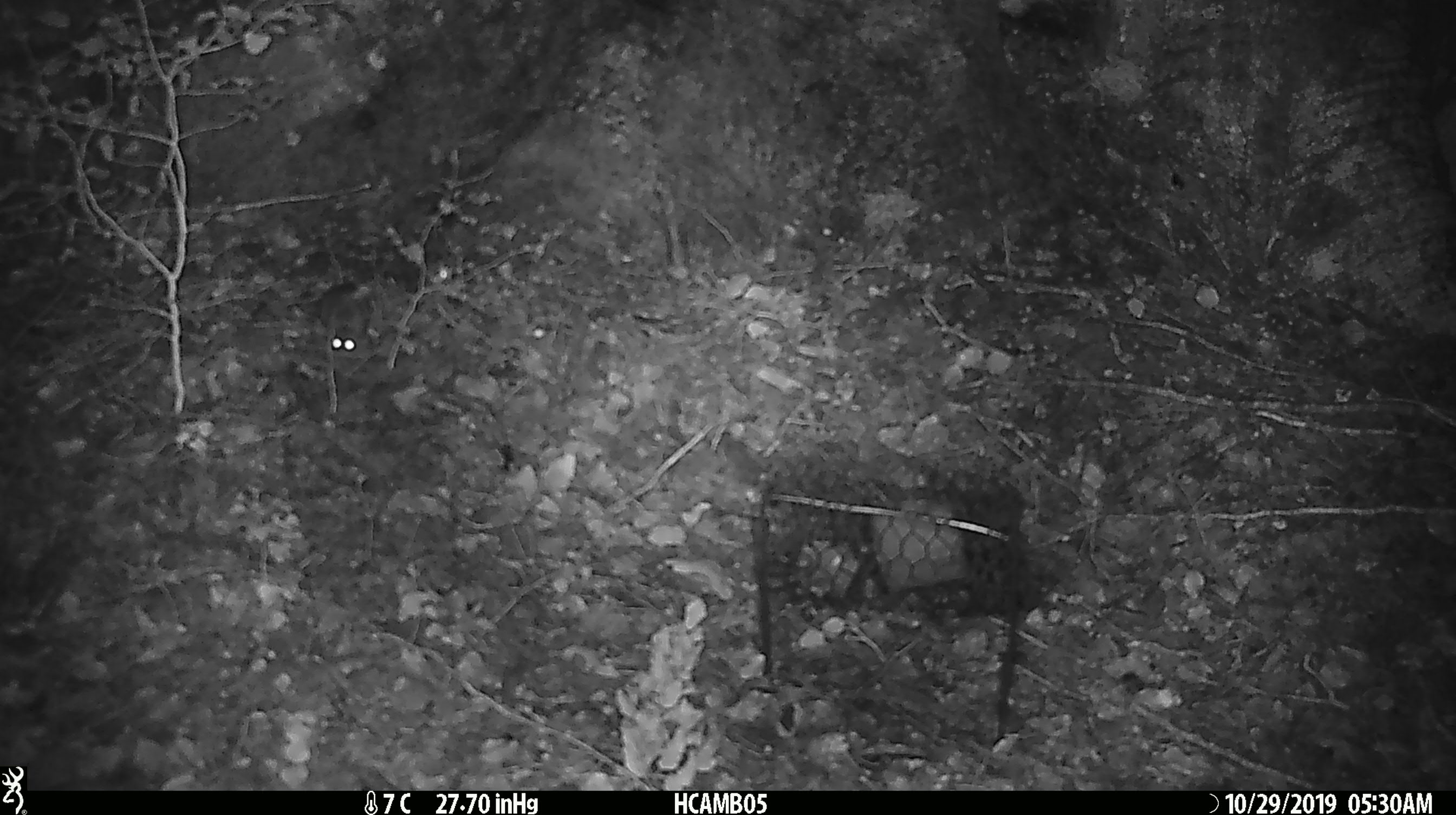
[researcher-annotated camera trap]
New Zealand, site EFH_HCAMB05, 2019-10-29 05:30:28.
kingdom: Animalia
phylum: Chordata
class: Mammalia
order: Rodentia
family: Muridae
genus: Mus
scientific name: Mus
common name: mouse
Mouse (Mus).